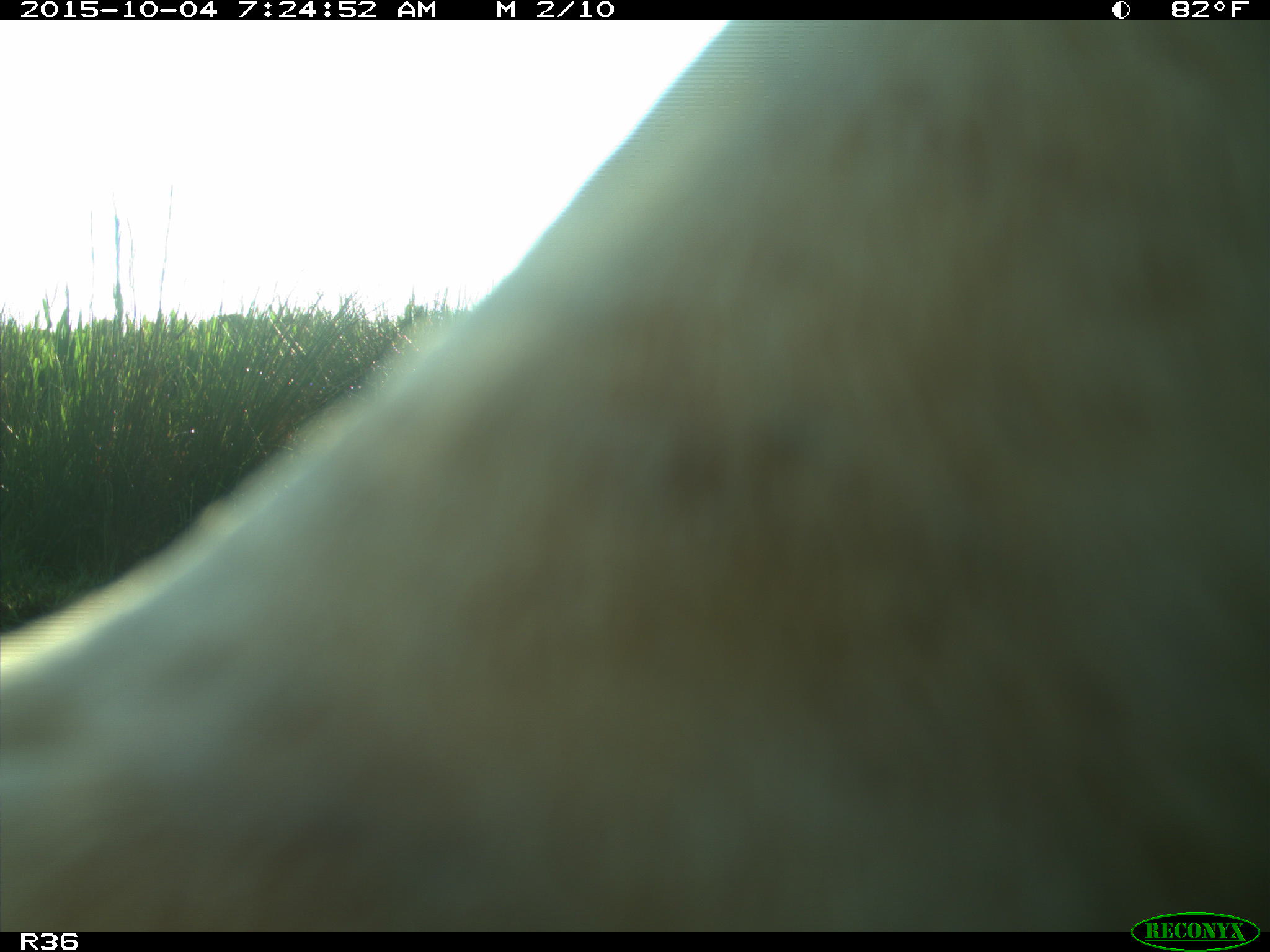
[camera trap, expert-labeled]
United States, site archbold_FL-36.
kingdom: Animalia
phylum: Chordata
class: Mammalia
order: Artiodactyla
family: Bovidae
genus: Bos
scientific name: Bos taurus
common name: domestic cow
Bos taurus (domestic cow).